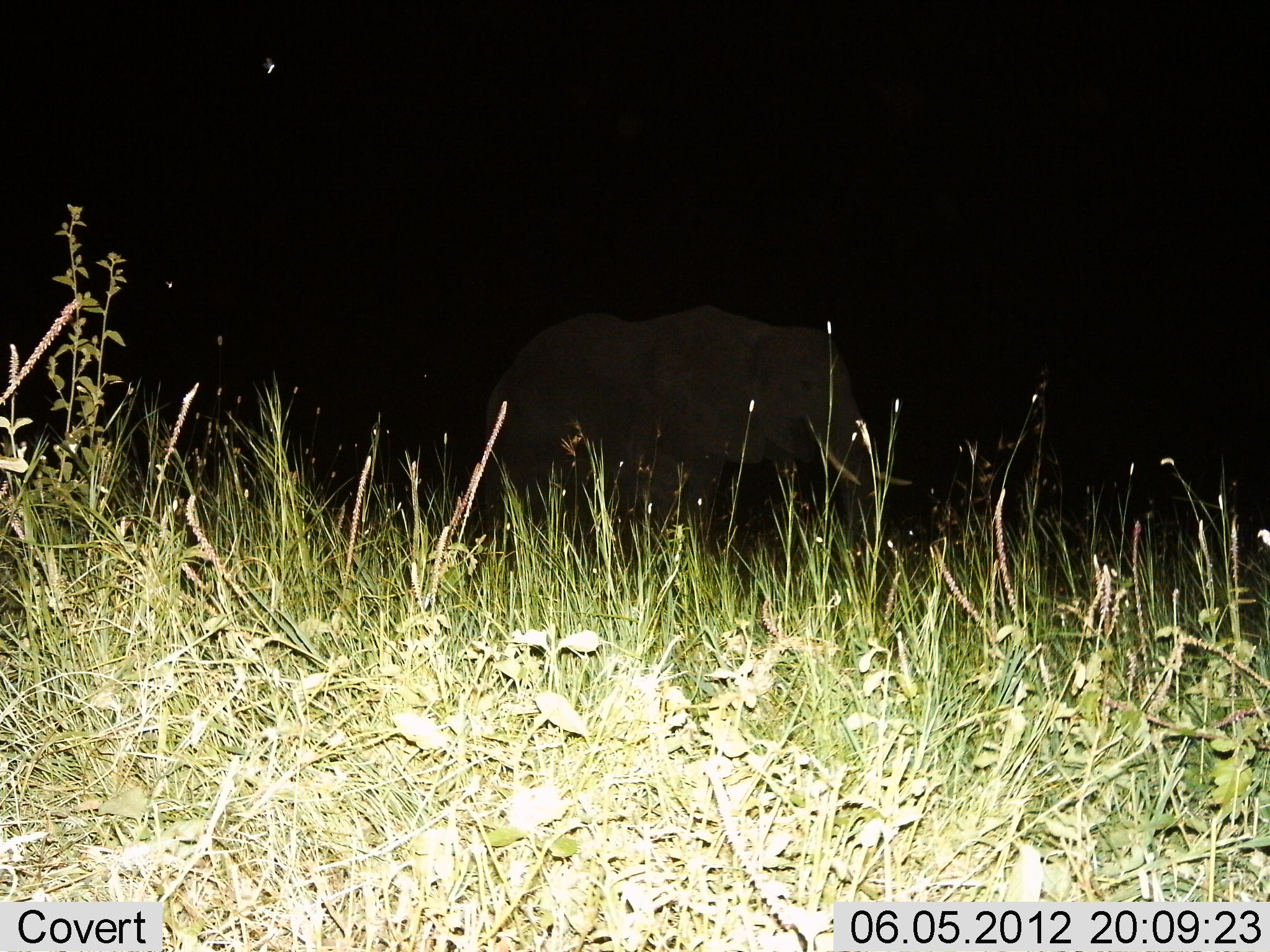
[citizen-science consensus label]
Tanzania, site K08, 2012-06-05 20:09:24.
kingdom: Animalia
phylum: Chordata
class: Mammalia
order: Proboscidea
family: Elephantidae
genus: Loxodonta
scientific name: Loxodonta africana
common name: african bush elephant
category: elephant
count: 1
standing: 100%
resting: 0%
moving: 0%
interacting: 0%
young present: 10%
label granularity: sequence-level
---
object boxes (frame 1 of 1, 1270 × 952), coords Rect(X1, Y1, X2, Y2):
animal: Rect(484, 304, 912, 595)